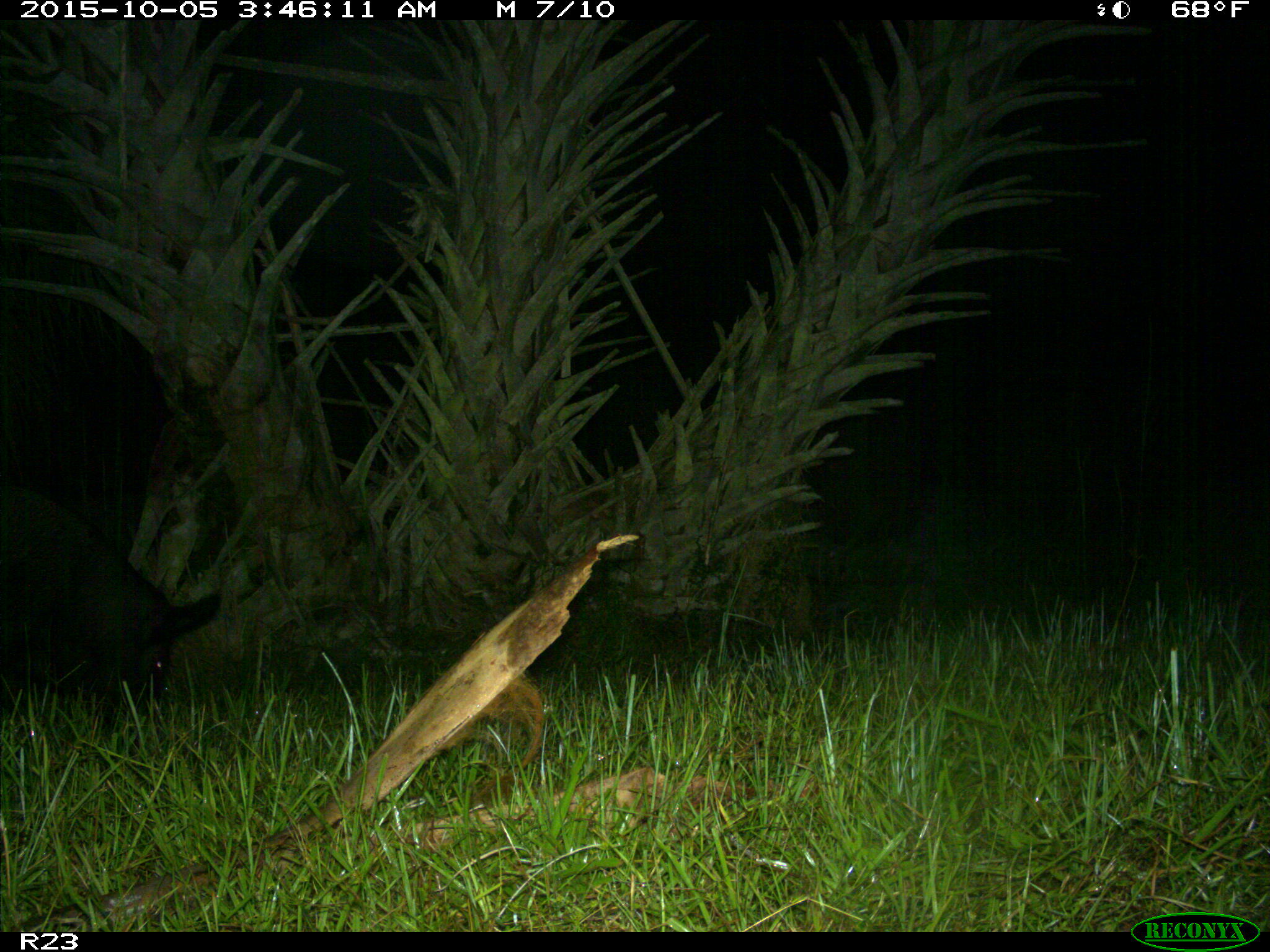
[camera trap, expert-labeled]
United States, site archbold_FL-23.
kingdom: Animalia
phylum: Chordata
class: Mammalia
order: Artiodactyla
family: Suidae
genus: Sus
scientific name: Sus scrofa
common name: wild boar